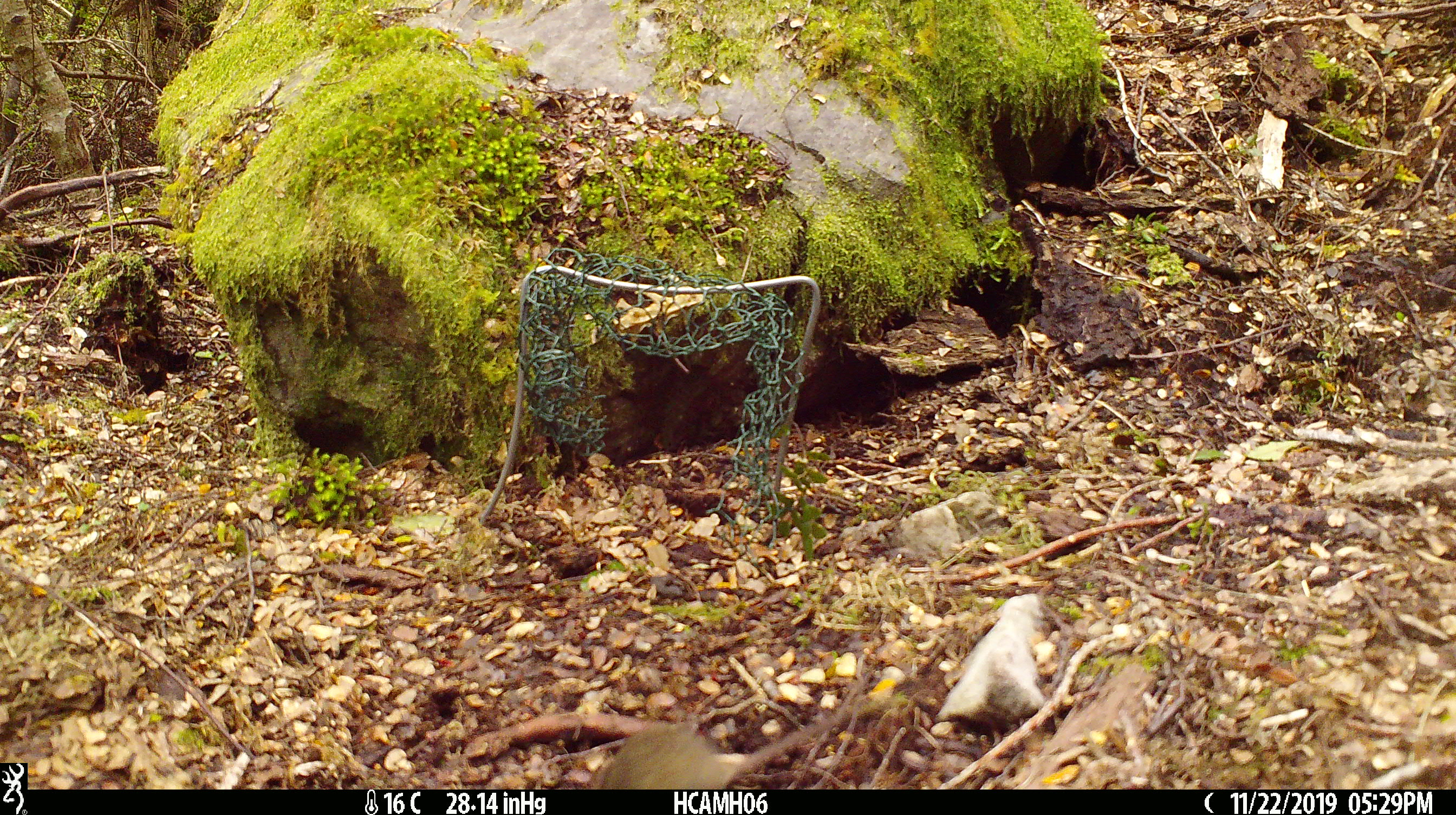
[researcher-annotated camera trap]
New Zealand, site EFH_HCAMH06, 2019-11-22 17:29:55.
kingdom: Animalia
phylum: Chordata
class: Mammalia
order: Rodentia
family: Muridae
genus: Mus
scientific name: Mus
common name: mouse